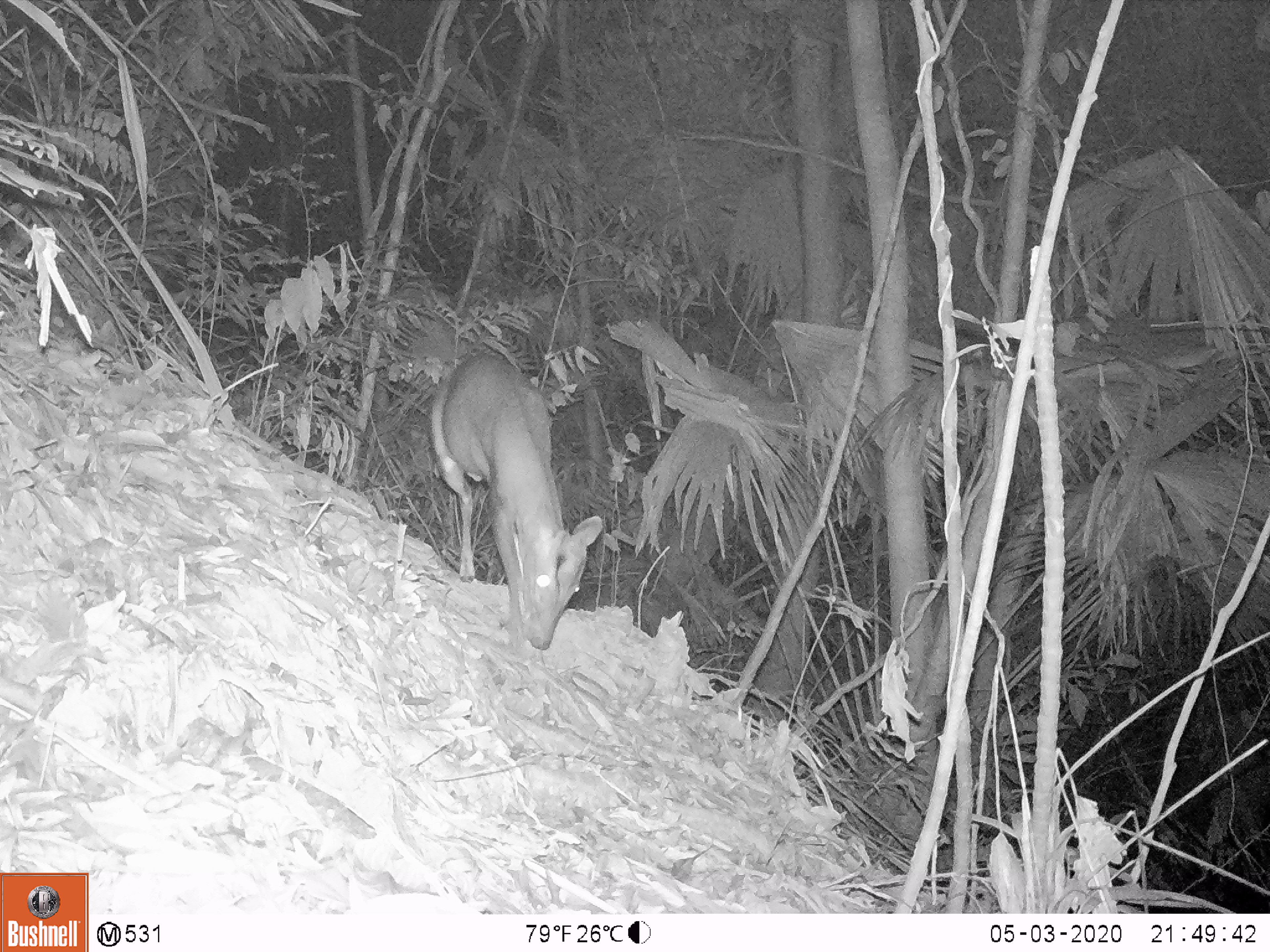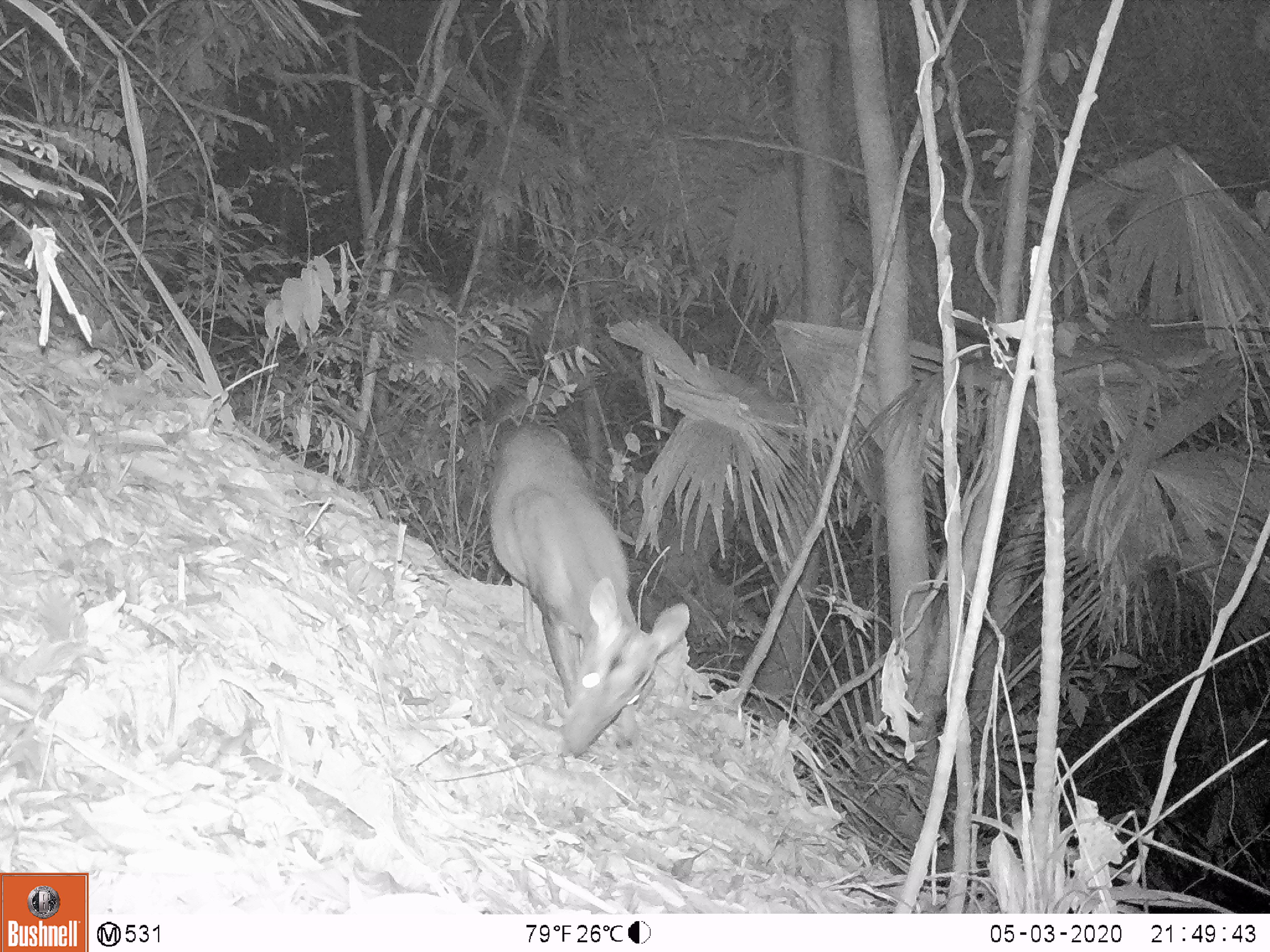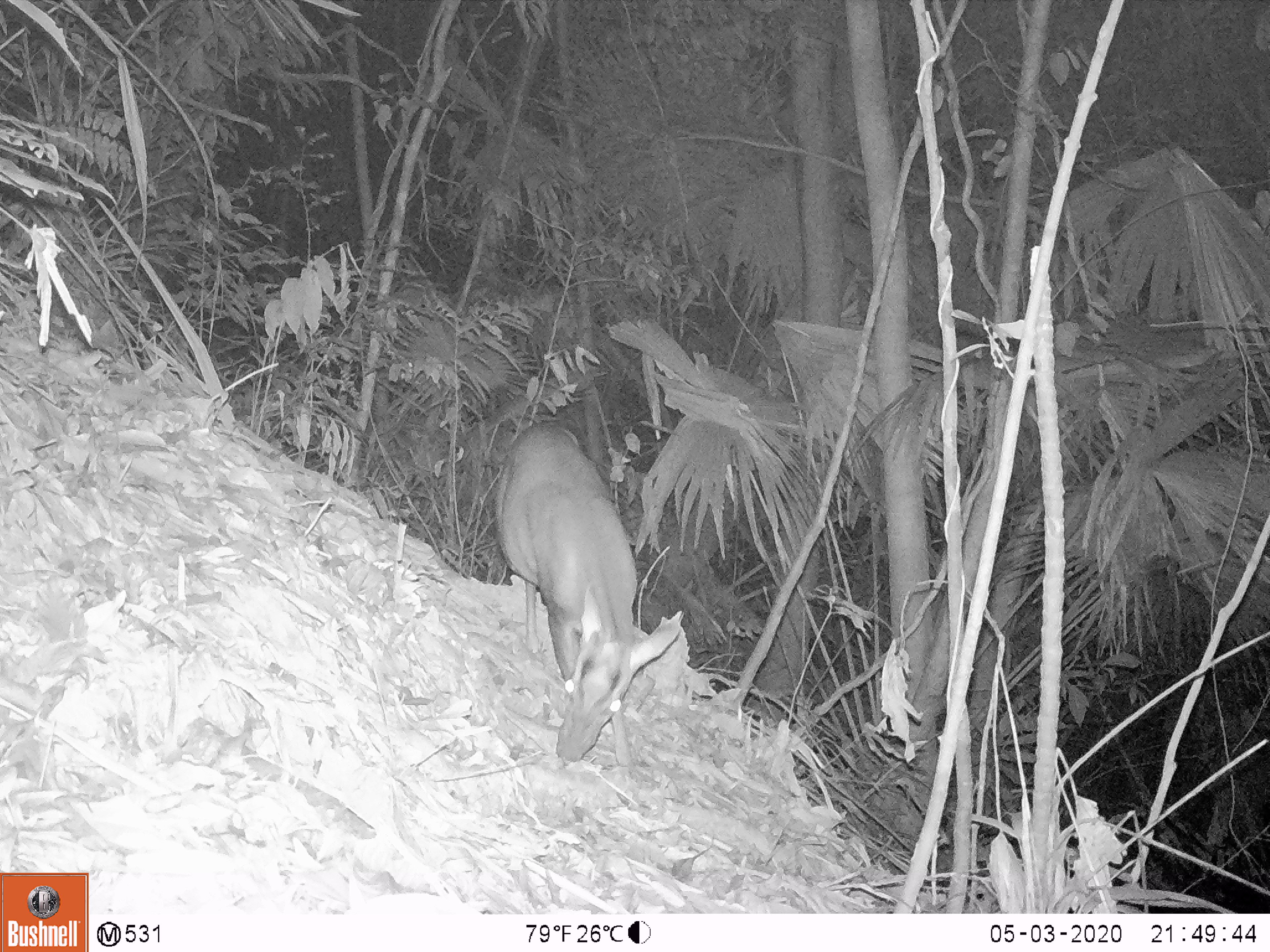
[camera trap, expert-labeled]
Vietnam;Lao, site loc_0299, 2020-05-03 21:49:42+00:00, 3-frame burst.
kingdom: Animalia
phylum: Chordata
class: Mammalia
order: Artiodactyla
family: Cervidae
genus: Muntiacus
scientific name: Muntiacus rooseveltorum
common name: roosevelt's muntjac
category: roosevelts muntjac group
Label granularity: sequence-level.